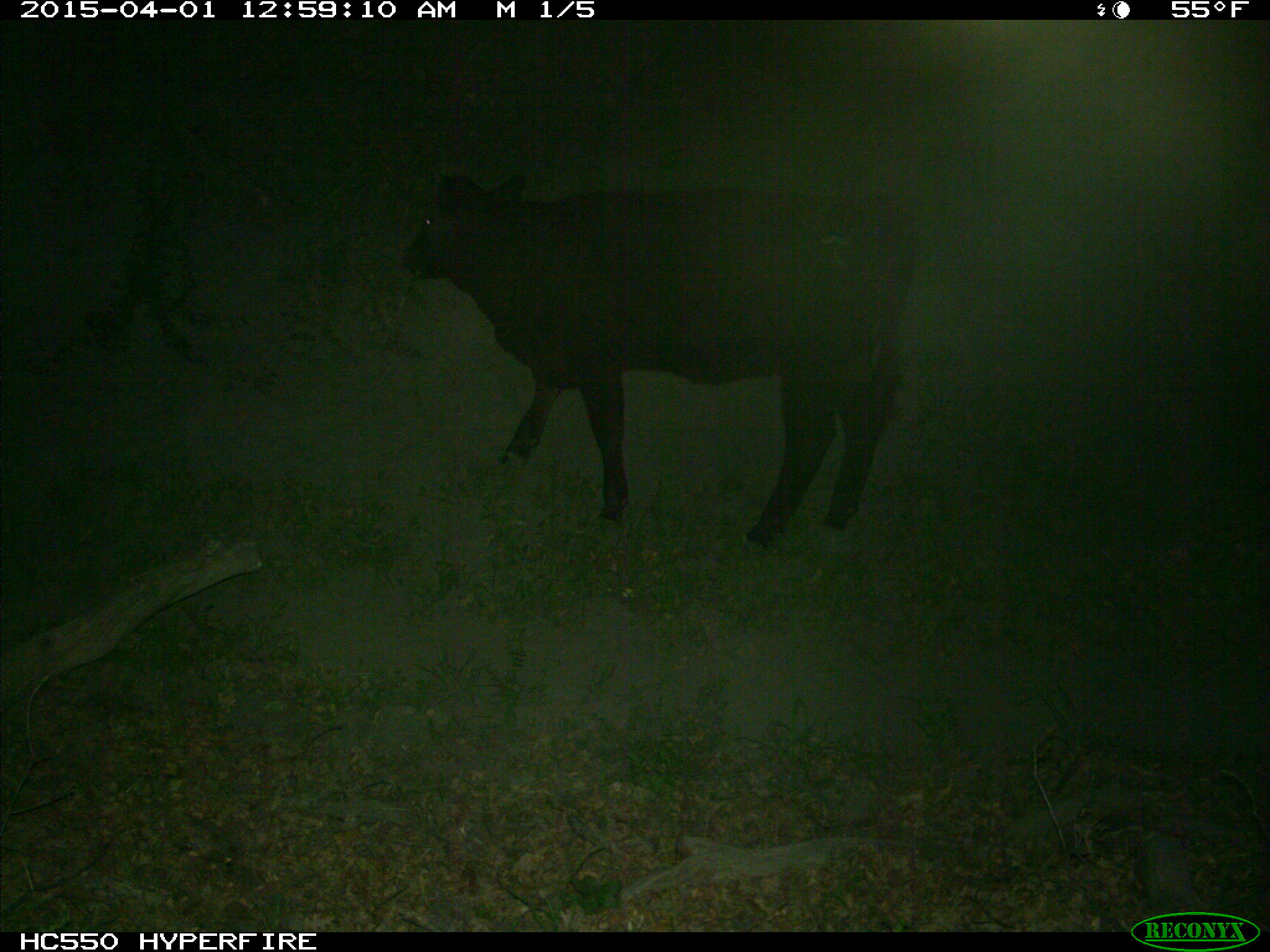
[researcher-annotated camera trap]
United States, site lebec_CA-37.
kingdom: Animalia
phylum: Chordata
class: Mammalia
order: Artiodactyla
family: Bovidae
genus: Bos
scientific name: Bos taurus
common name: domestic cow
Bos taurus (domestic cow).